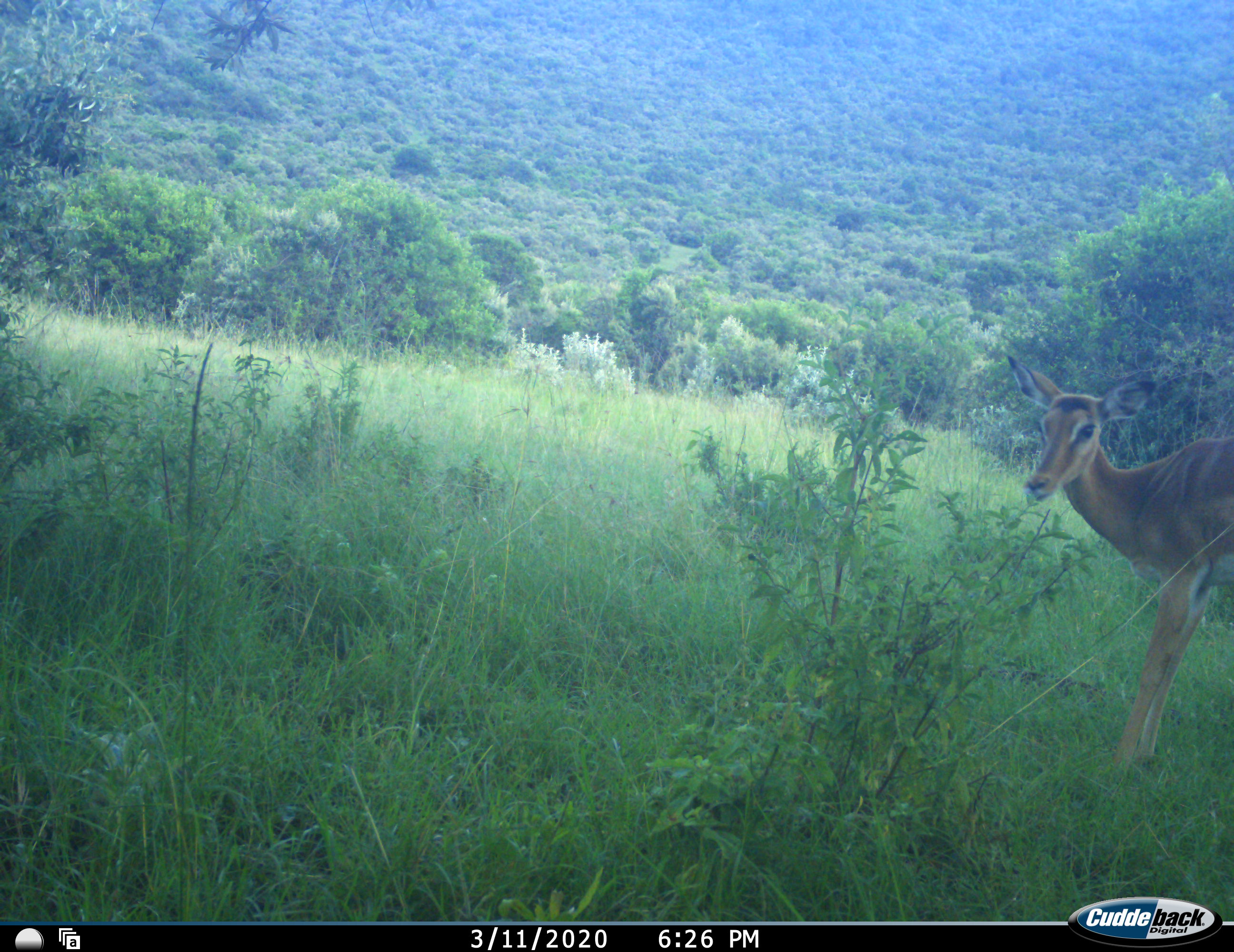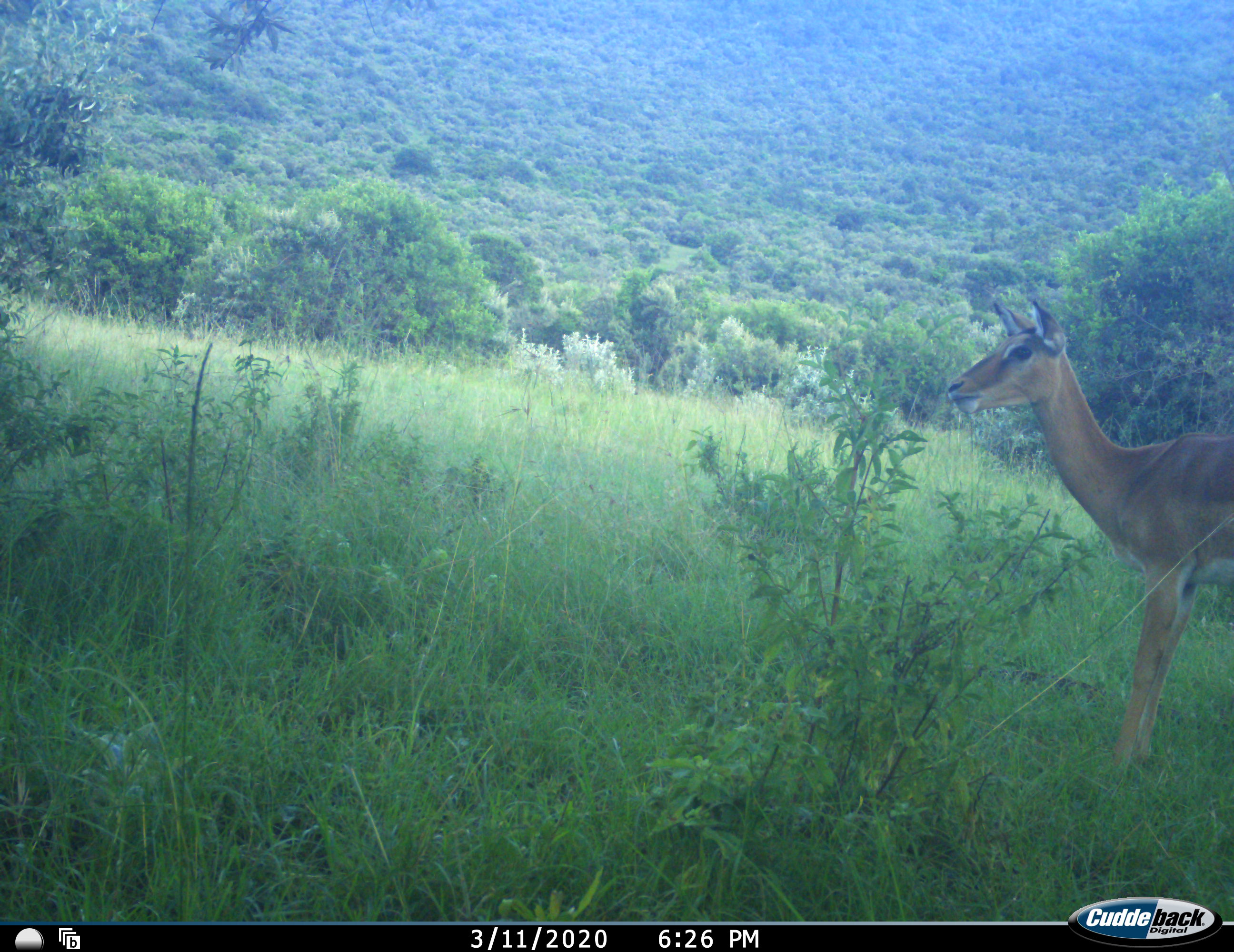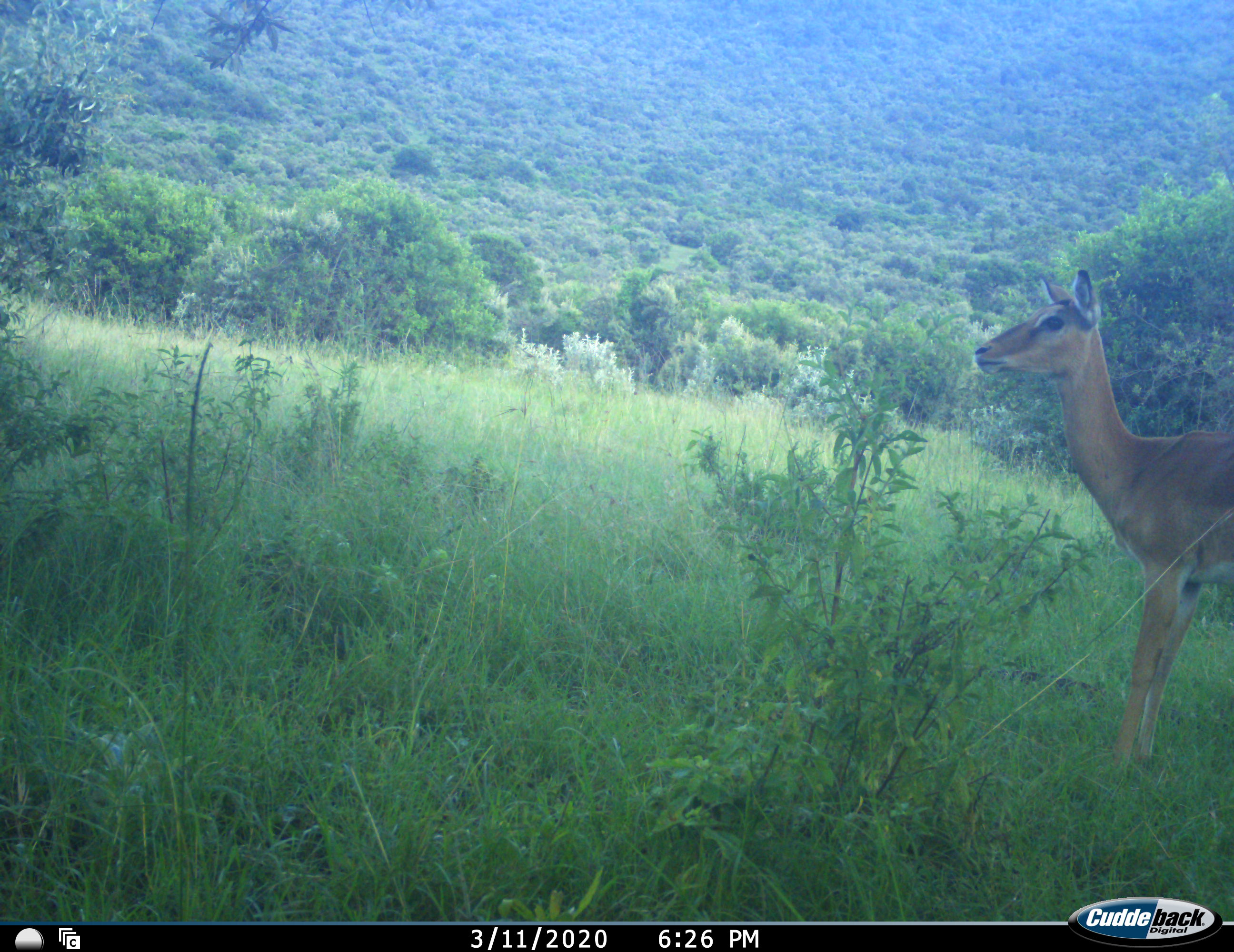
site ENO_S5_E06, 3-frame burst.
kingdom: Animalia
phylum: Chordata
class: Mammalia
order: Artiodactyla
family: Bovidae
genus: Aepyceros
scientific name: Aepyceros melampus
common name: impala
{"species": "impala (Aepyceros melampus)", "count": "1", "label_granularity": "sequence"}